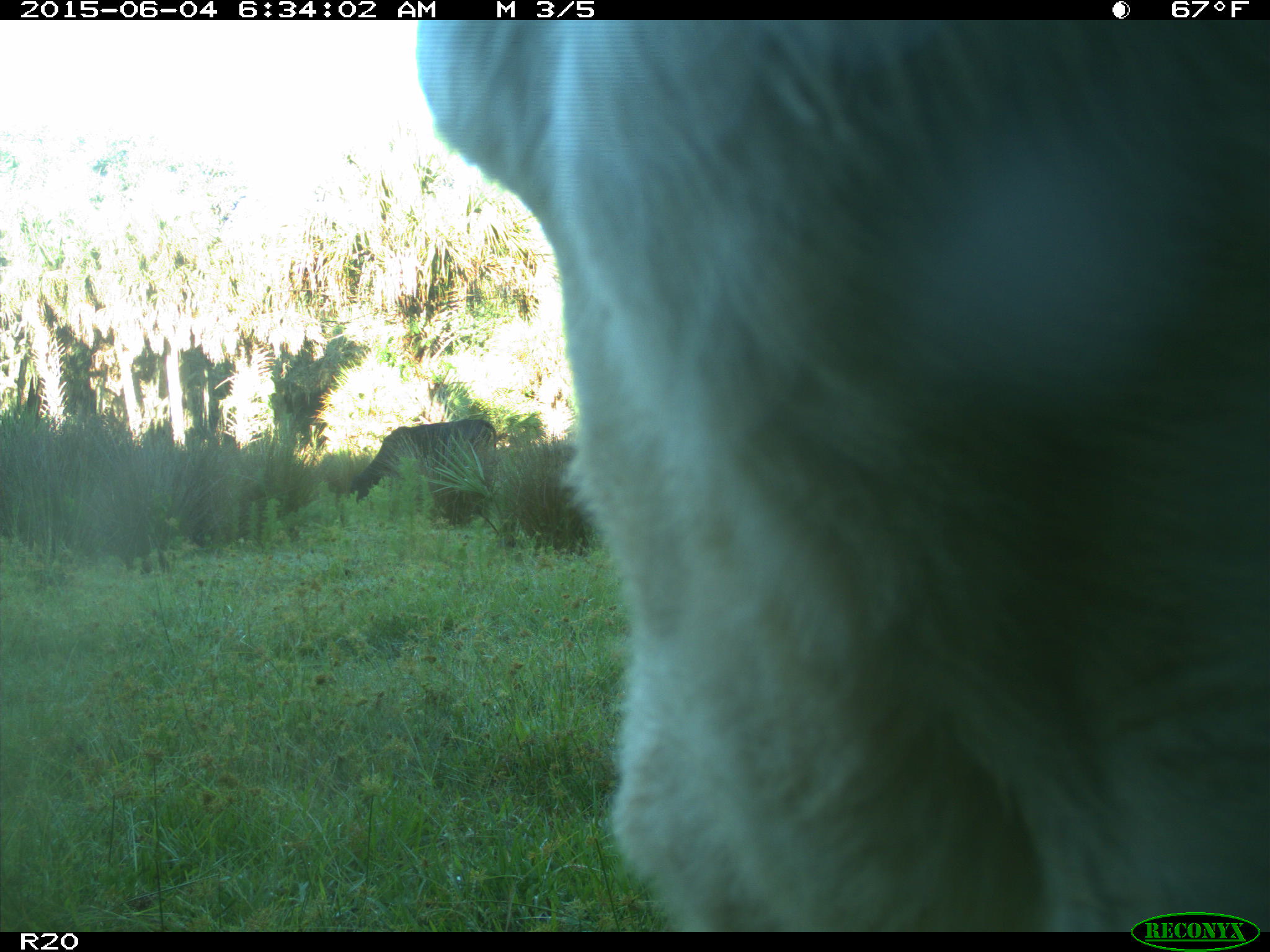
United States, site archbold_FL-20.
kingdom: Animalia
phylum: Chordata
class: Mammalia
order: Artiodactyla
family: Bovidae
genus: Bos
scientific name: Bos taurus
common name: domestic cow